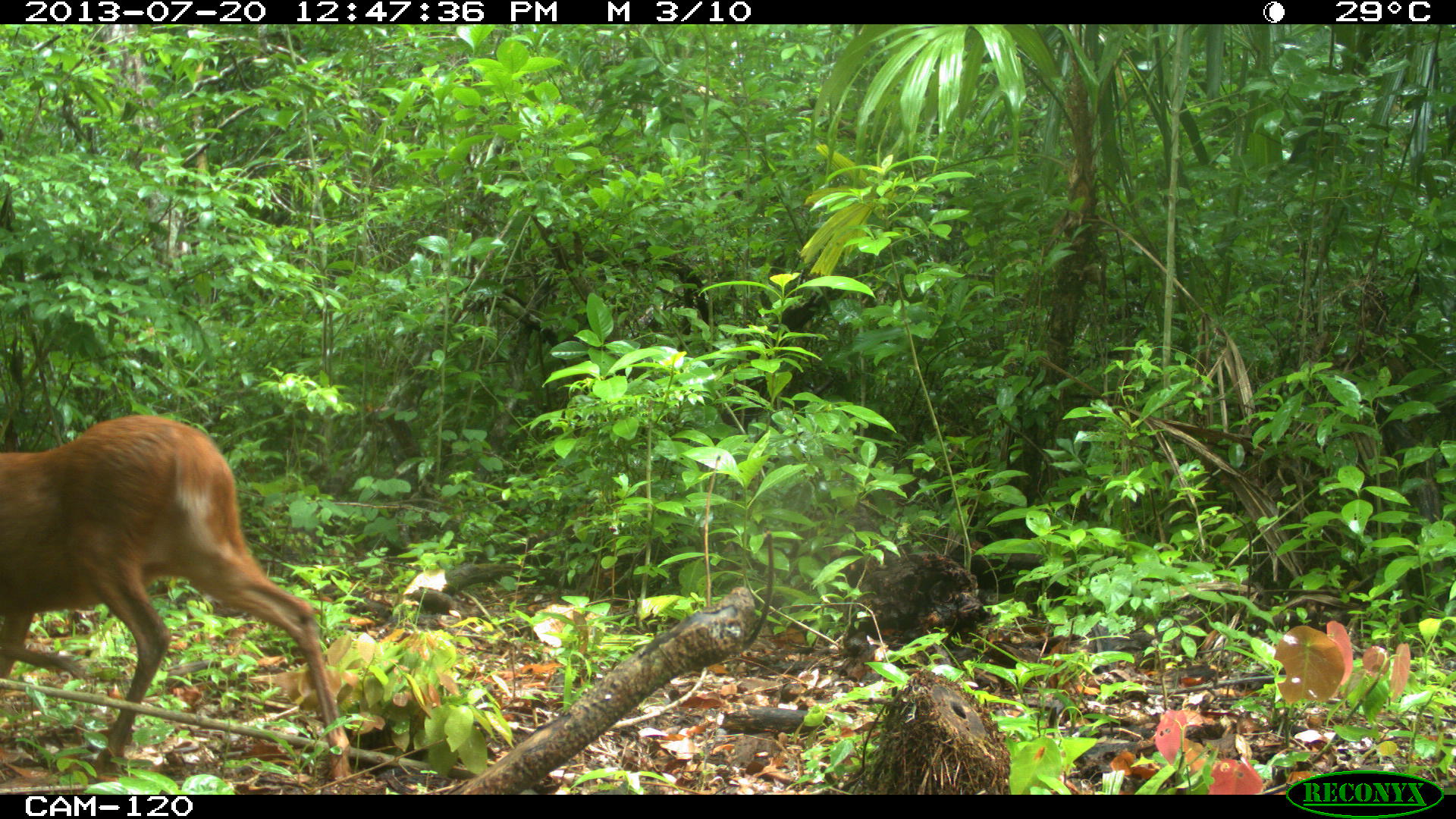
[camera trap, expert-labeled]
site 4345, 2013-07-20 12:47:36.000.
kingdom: Animalia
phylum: Chordata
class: Mammalia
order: Artiodactyla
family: Cervidae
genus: Mazama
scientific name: Mazama temama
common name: central american red brocket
Mazama temama (central american red brocket), count 2.